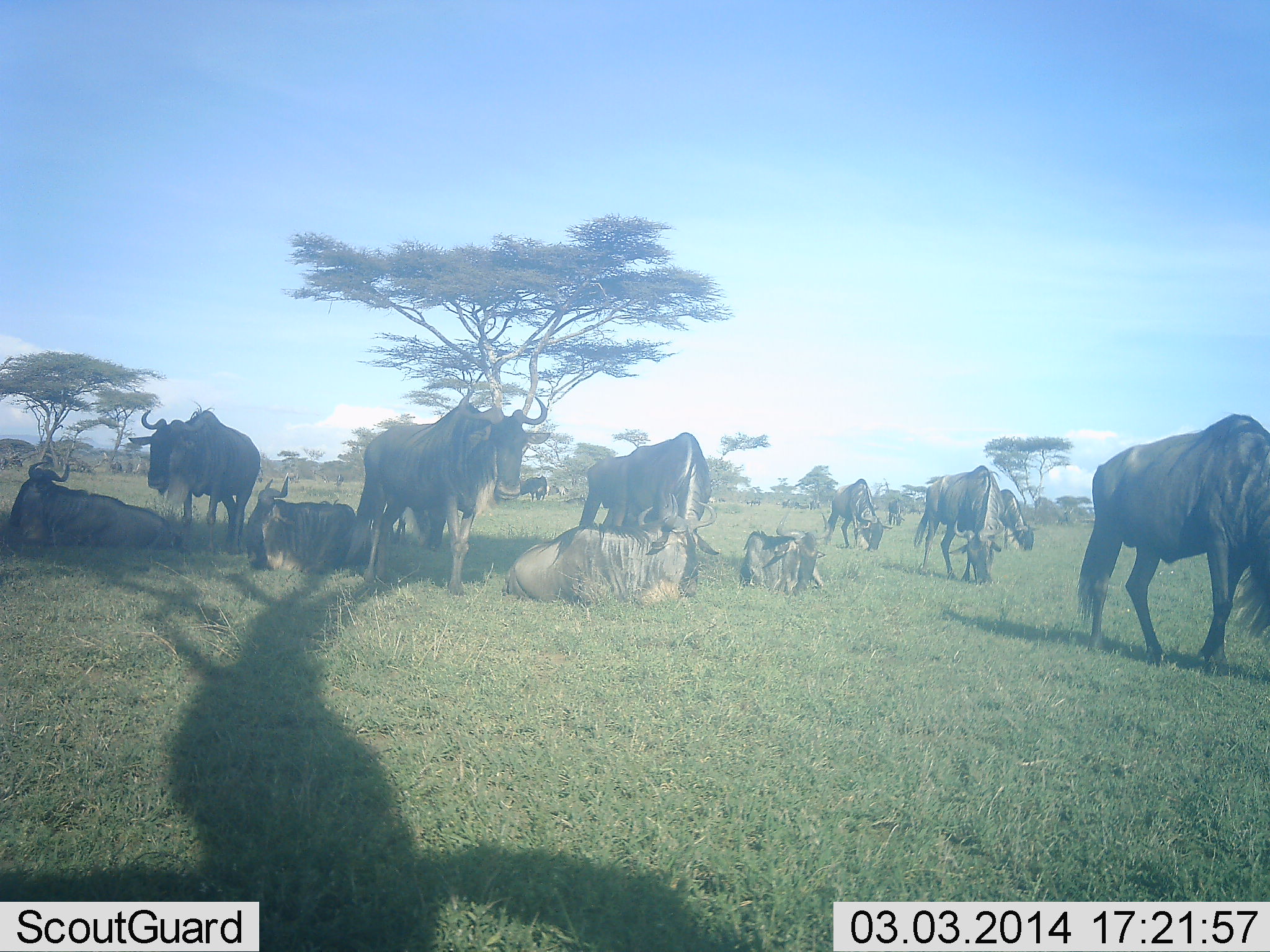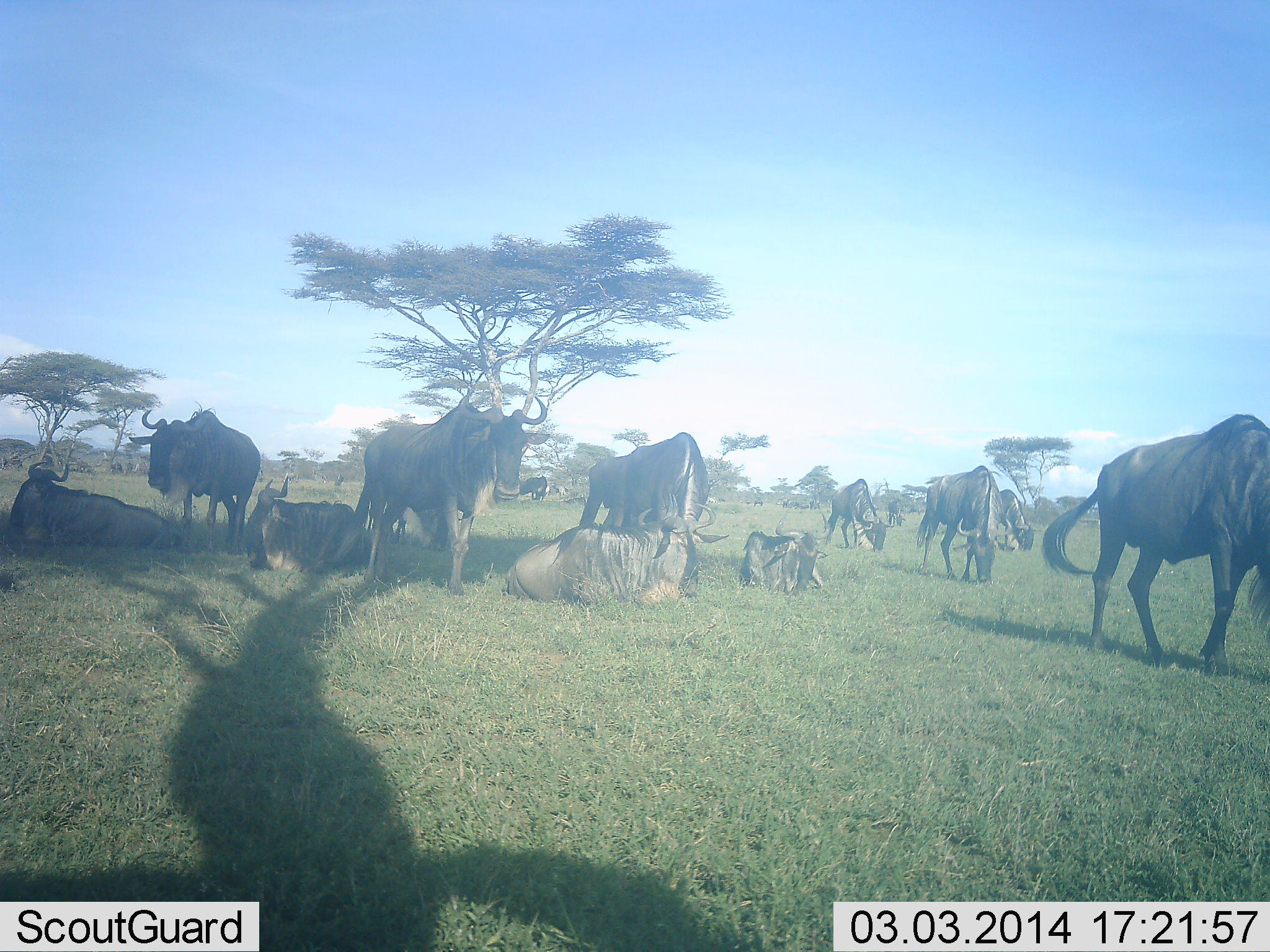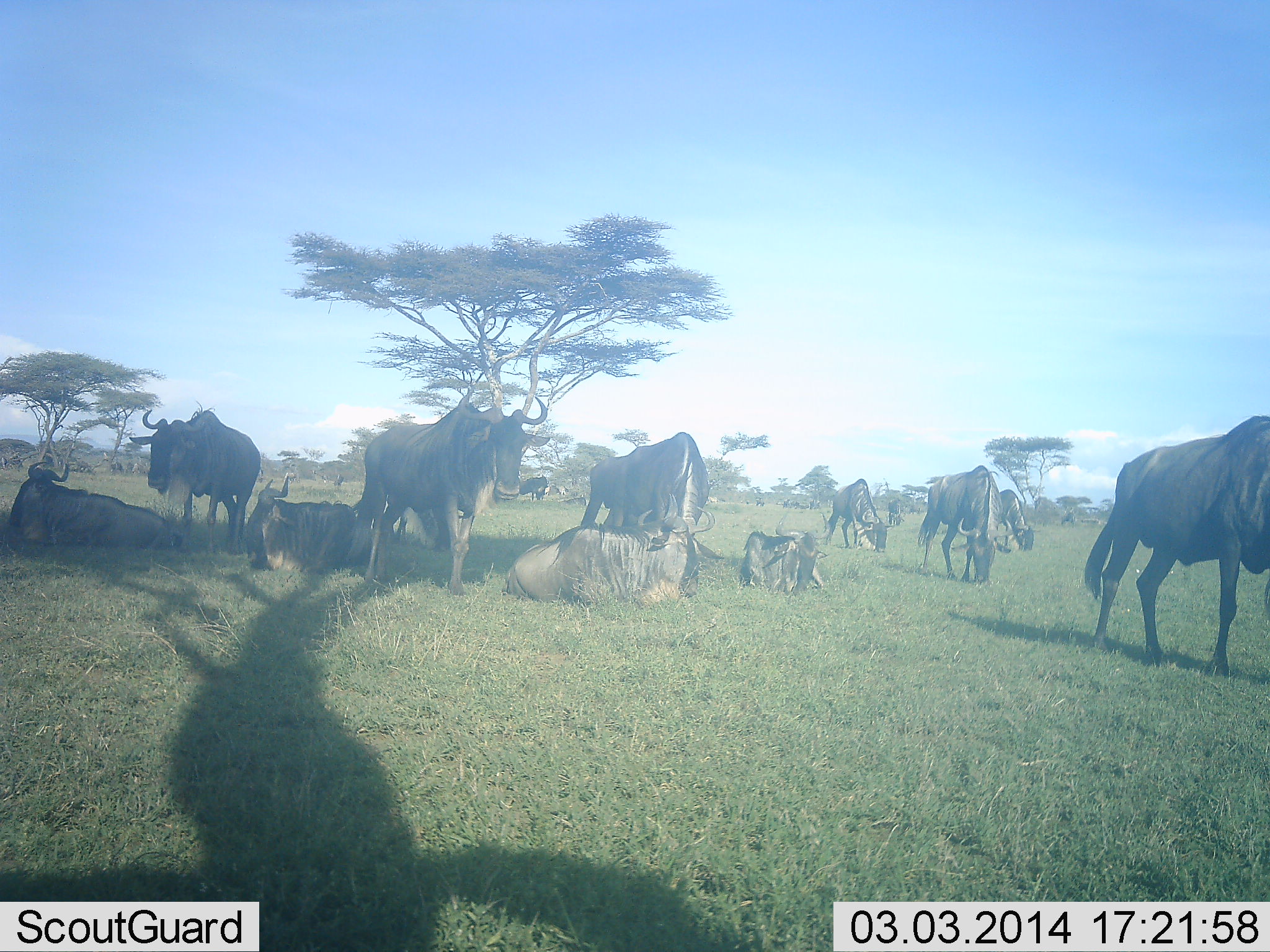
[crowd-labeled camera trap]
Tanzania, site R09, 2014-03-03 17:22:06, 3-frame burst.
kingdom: Animalia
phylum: Chordata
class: Mammalia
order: Artiodactyla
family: Bovidae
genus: Connochaetes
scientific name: Connochaetes taurinus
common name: blue wildebeest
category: wildebeest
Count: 11-50.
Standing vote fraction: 84%.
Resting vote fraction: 91%.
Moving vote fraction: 17%.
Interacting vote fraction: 13%.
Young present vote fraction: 9%.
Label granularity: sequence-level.